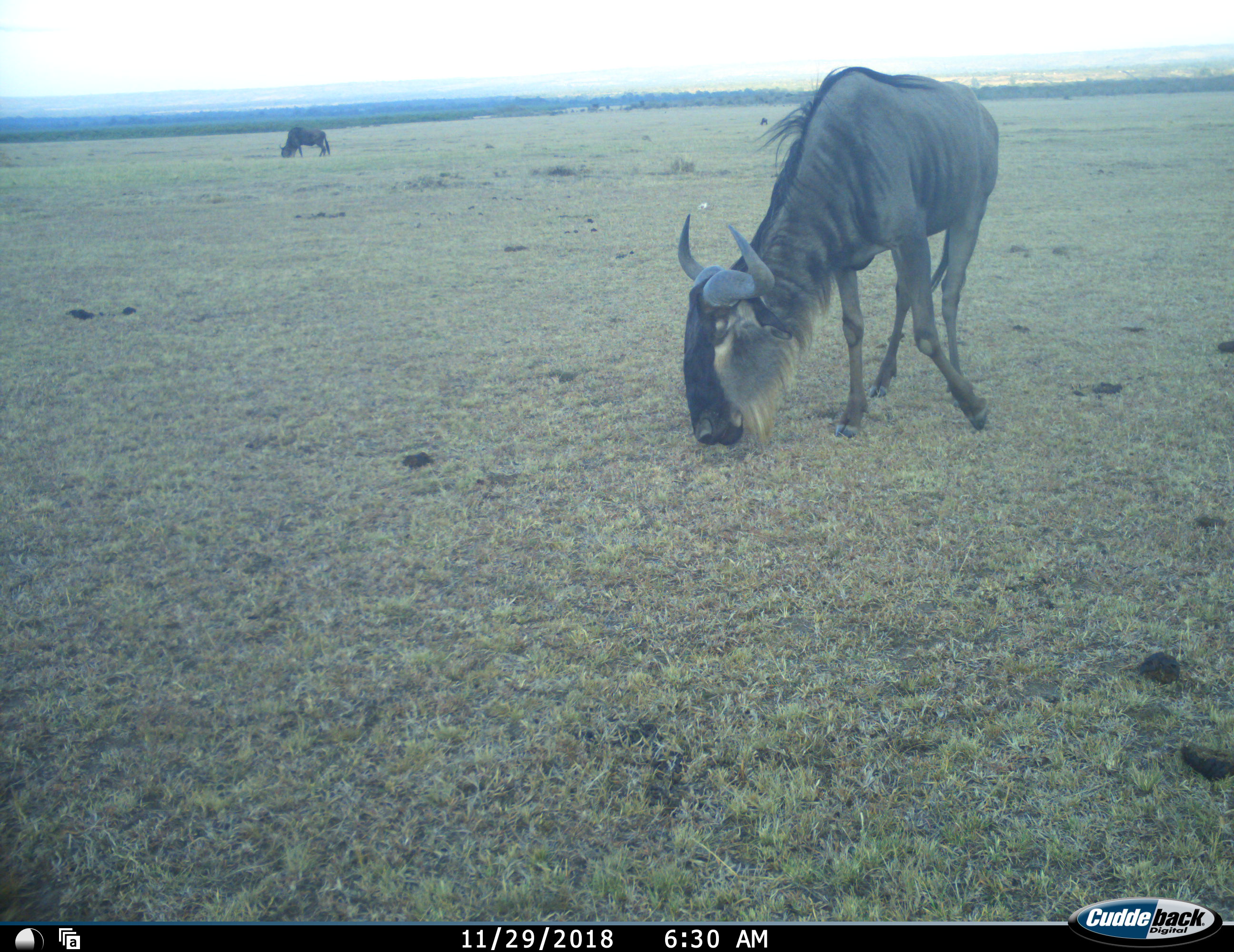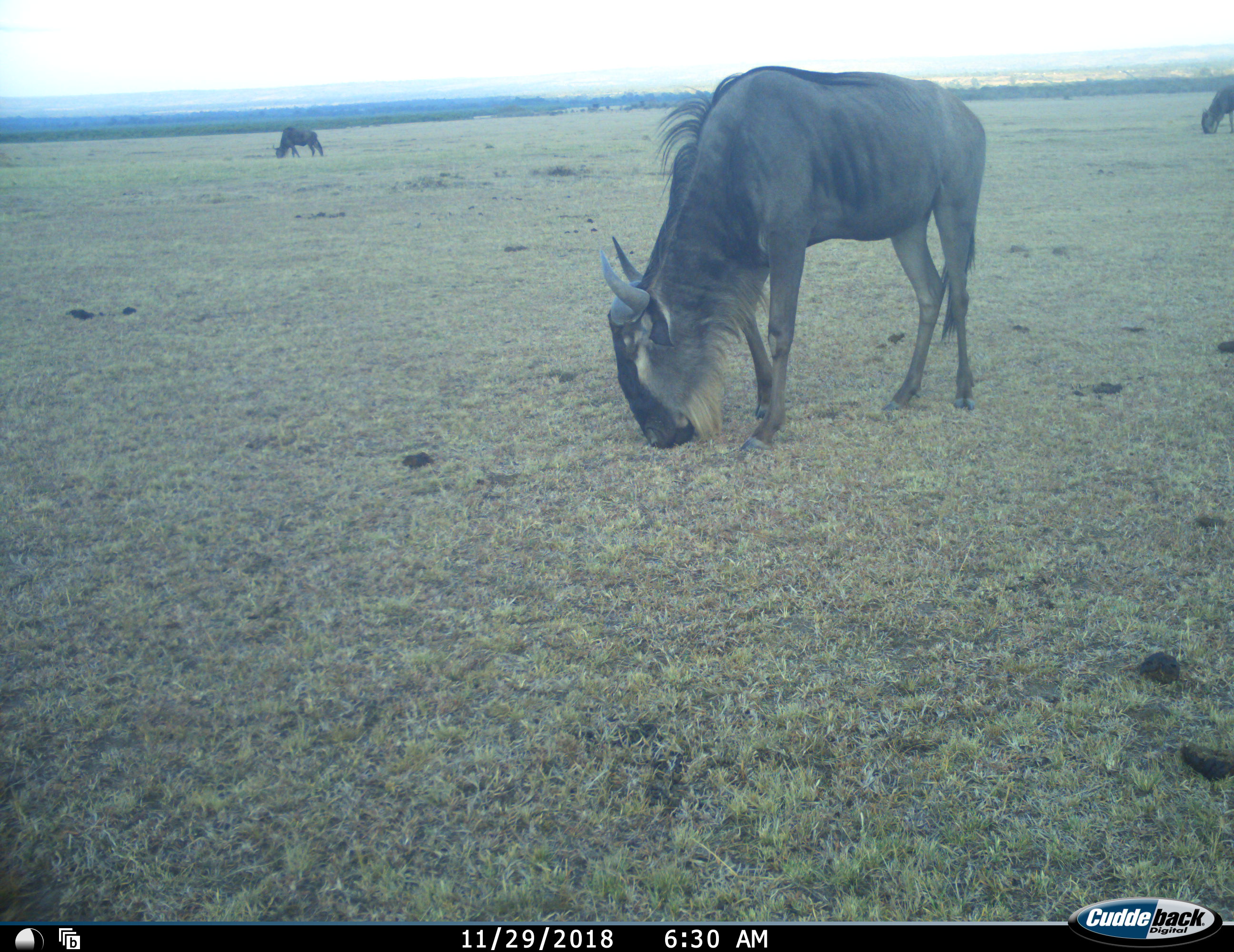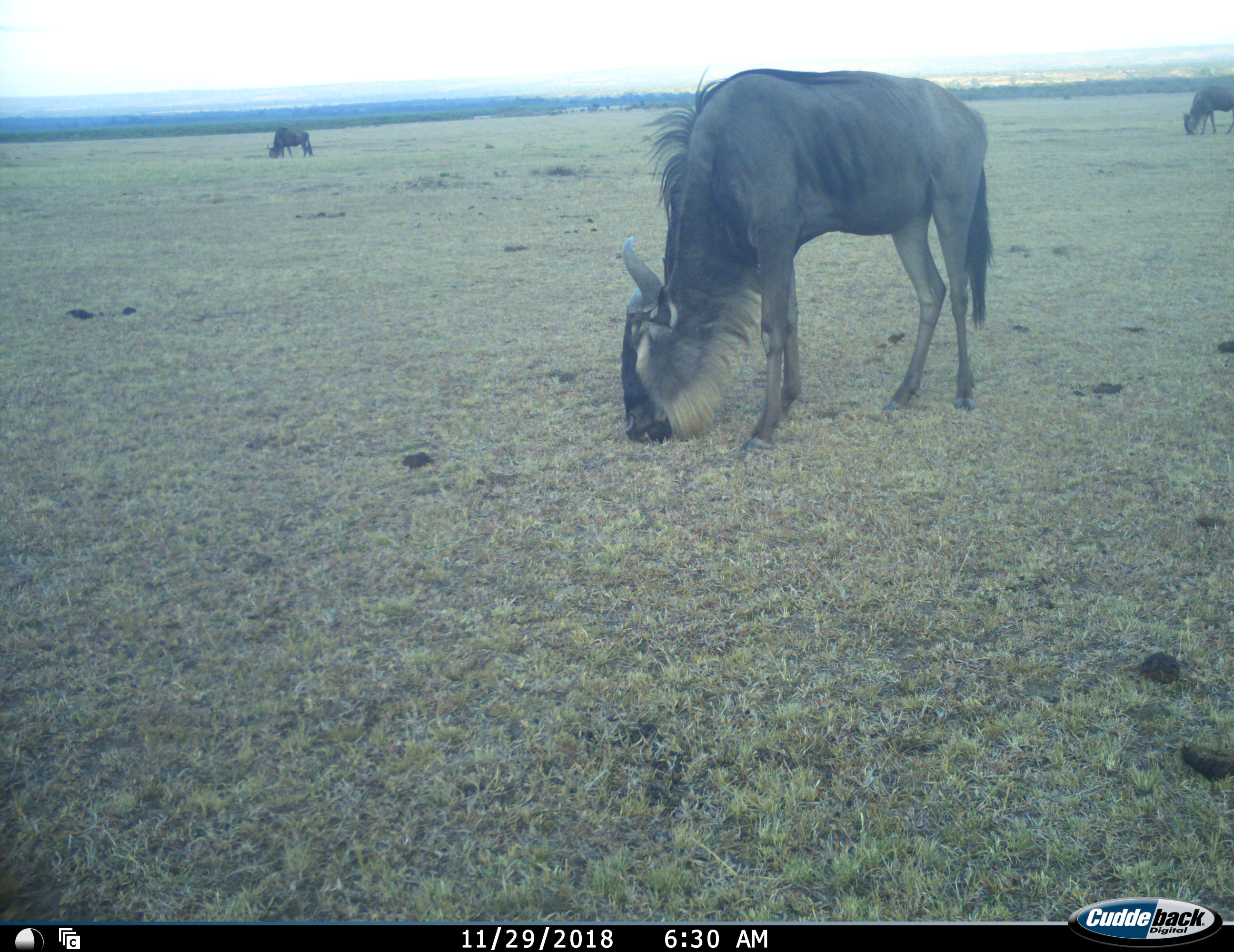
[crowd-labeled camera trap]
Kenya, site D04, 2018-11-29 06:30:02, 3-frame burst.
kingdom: Animalia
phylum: Chordata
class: Mammalia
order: Artiodactyla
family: Bovidae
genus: Connochaetes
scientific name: Connochaetes taurinus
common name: common wildebeest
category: wildebeest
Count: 3.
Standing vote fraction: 30%.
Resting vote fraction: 0%.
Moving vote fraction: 40%.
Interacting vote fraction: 0%.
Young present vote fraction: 0%.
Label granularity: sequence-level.